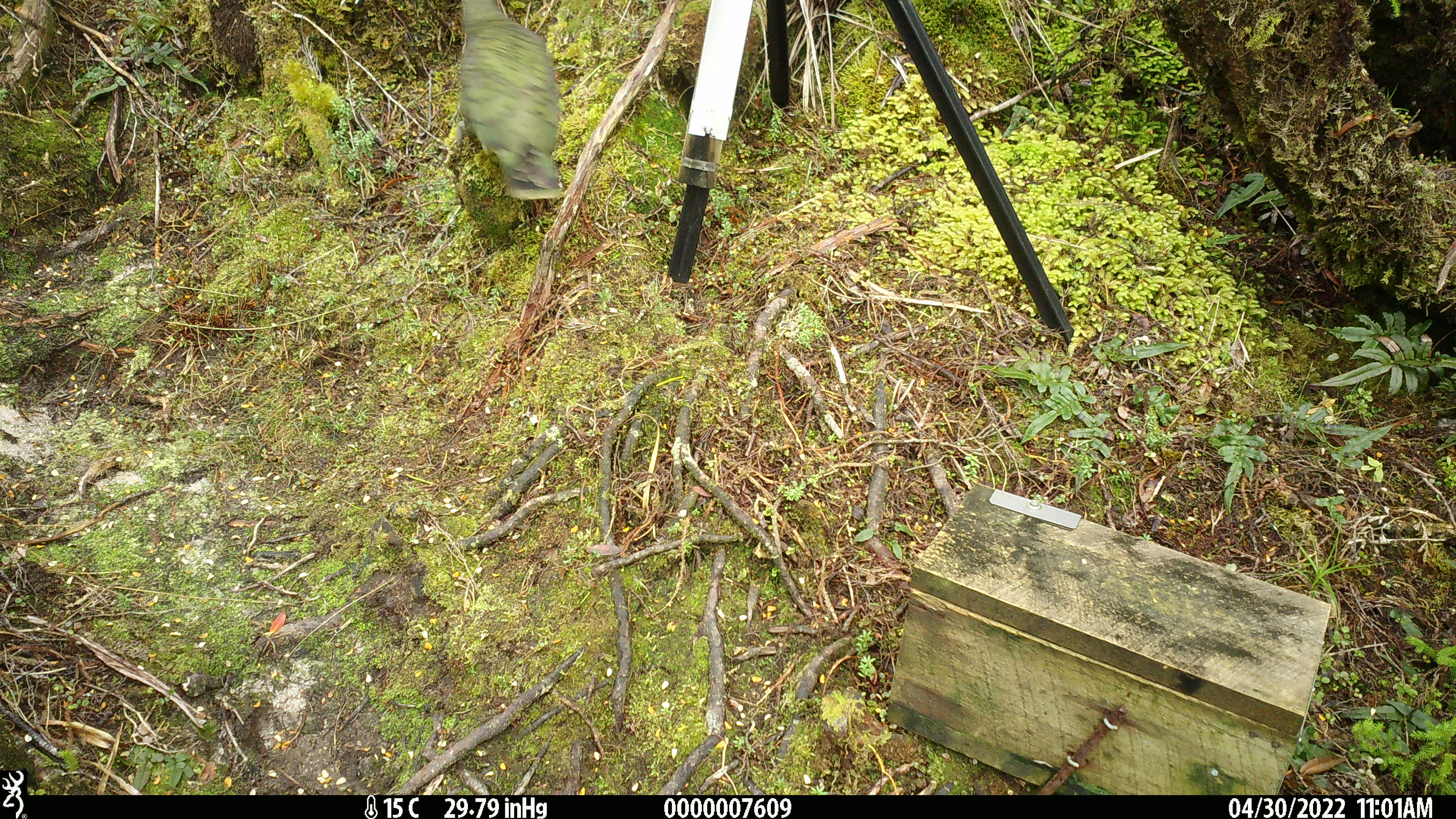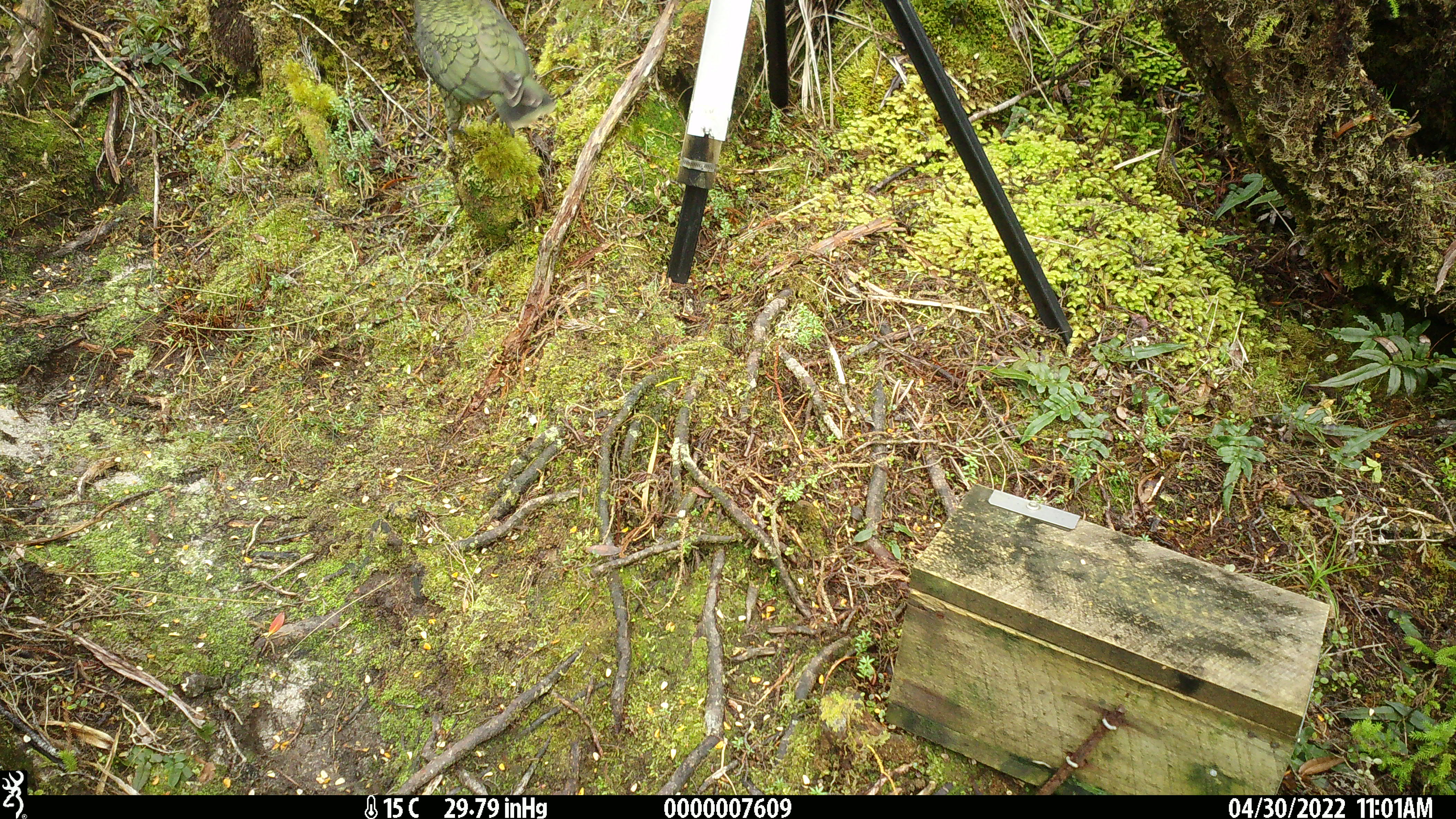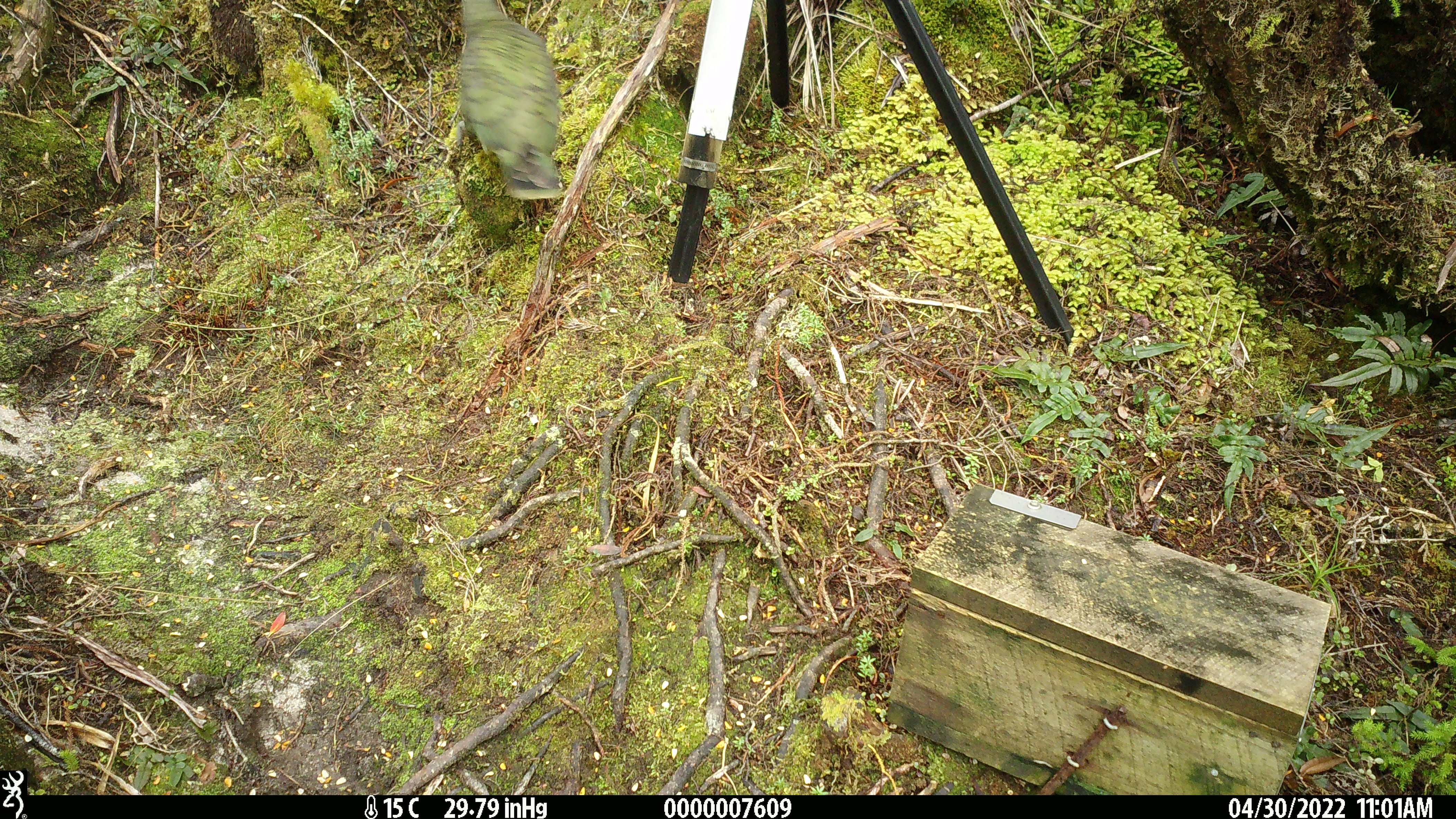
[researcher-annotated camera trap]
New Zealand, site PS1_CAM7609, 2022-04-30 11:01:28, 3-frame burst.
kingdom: Animalia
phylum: Chordata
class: Aves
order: Psittaciformes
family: Strigopidae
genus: Nestor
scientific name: Nestor notabilis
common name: kea